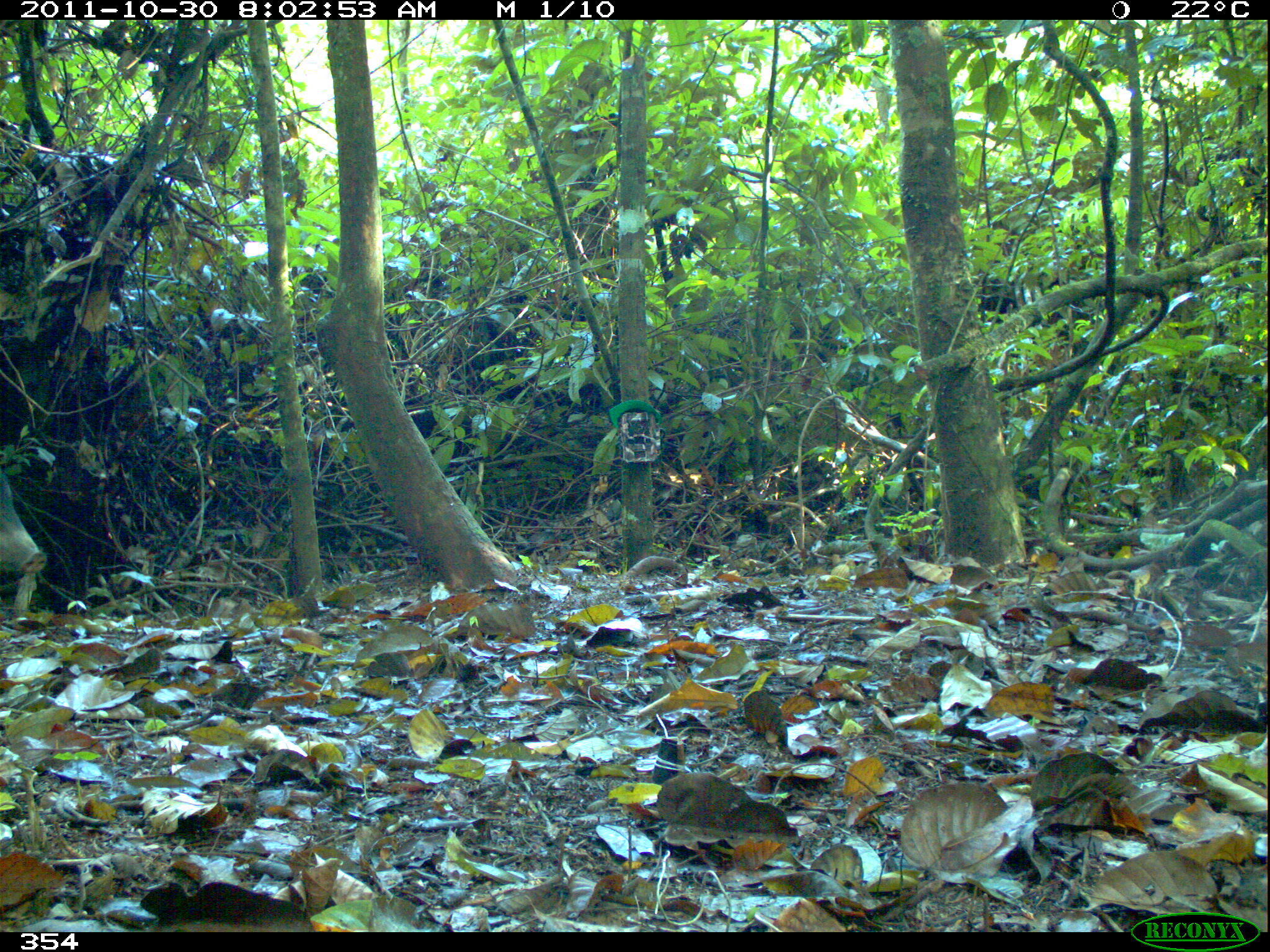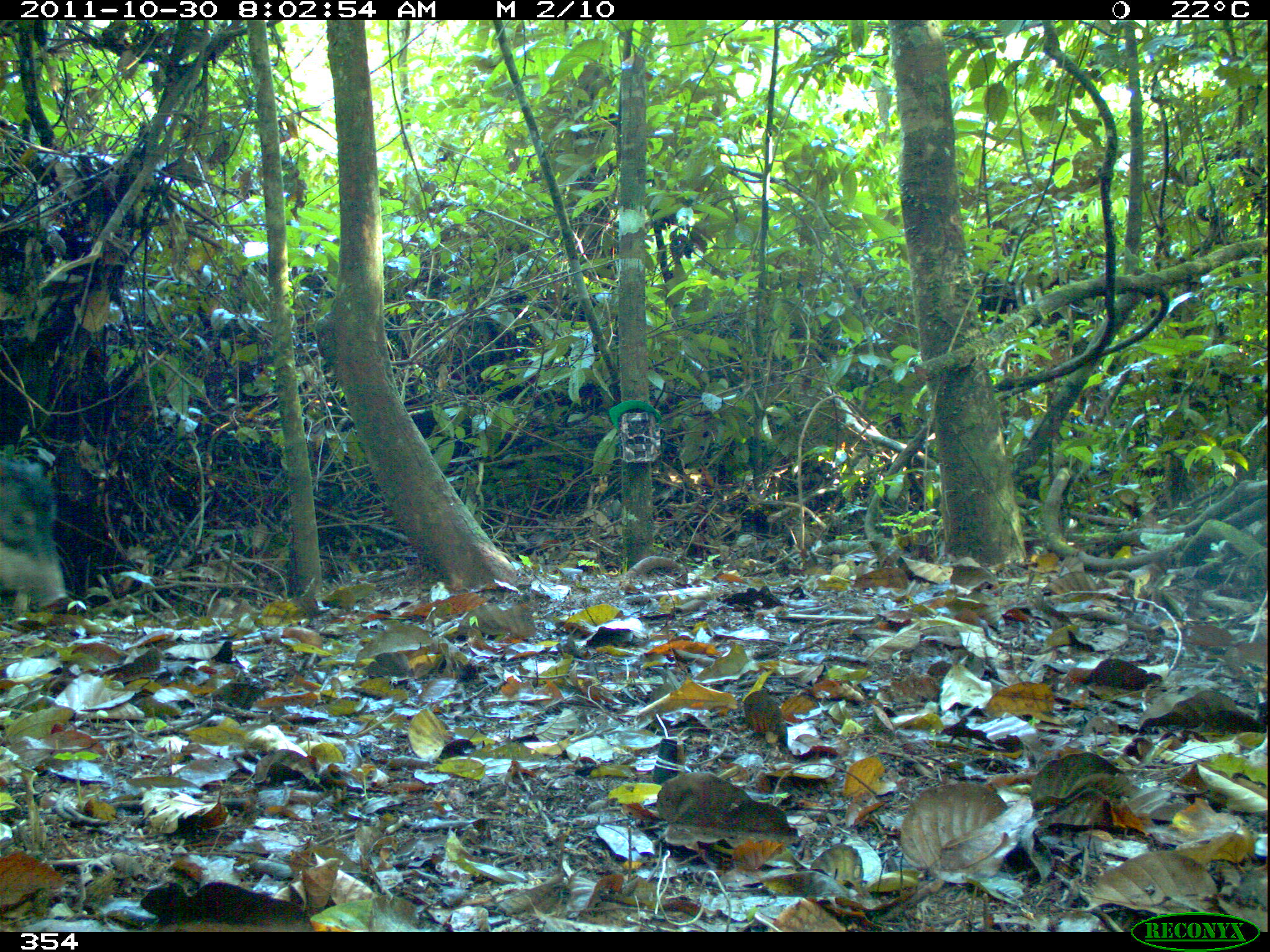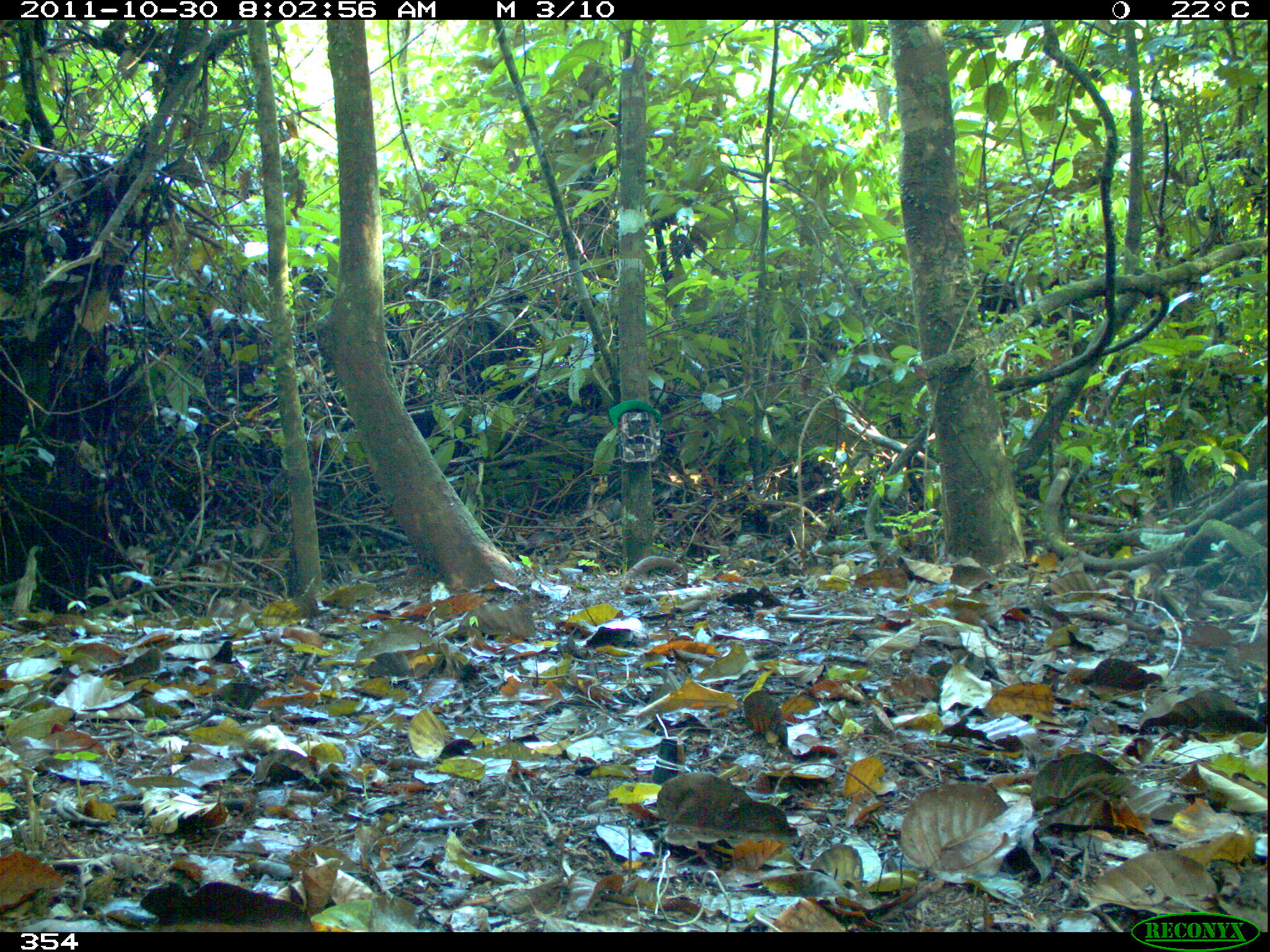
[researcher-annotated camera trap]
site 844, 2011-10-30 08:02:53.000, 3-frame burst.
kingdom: Animalia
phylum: Chordata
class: Mammalia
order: Artiodactyla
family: Tayassuidae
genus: Tayassu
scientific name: Tayassu pecari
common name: white-lipped peccary